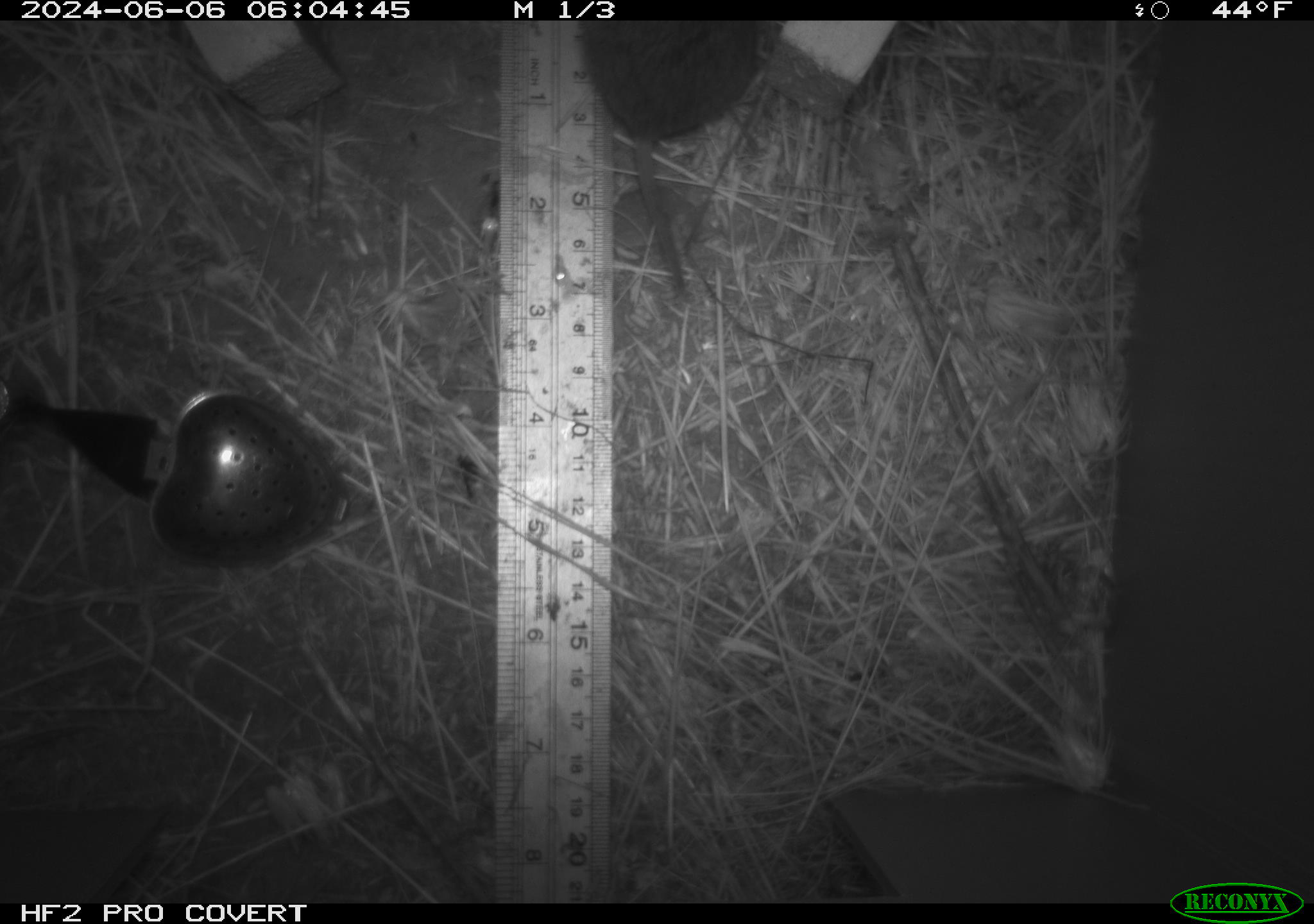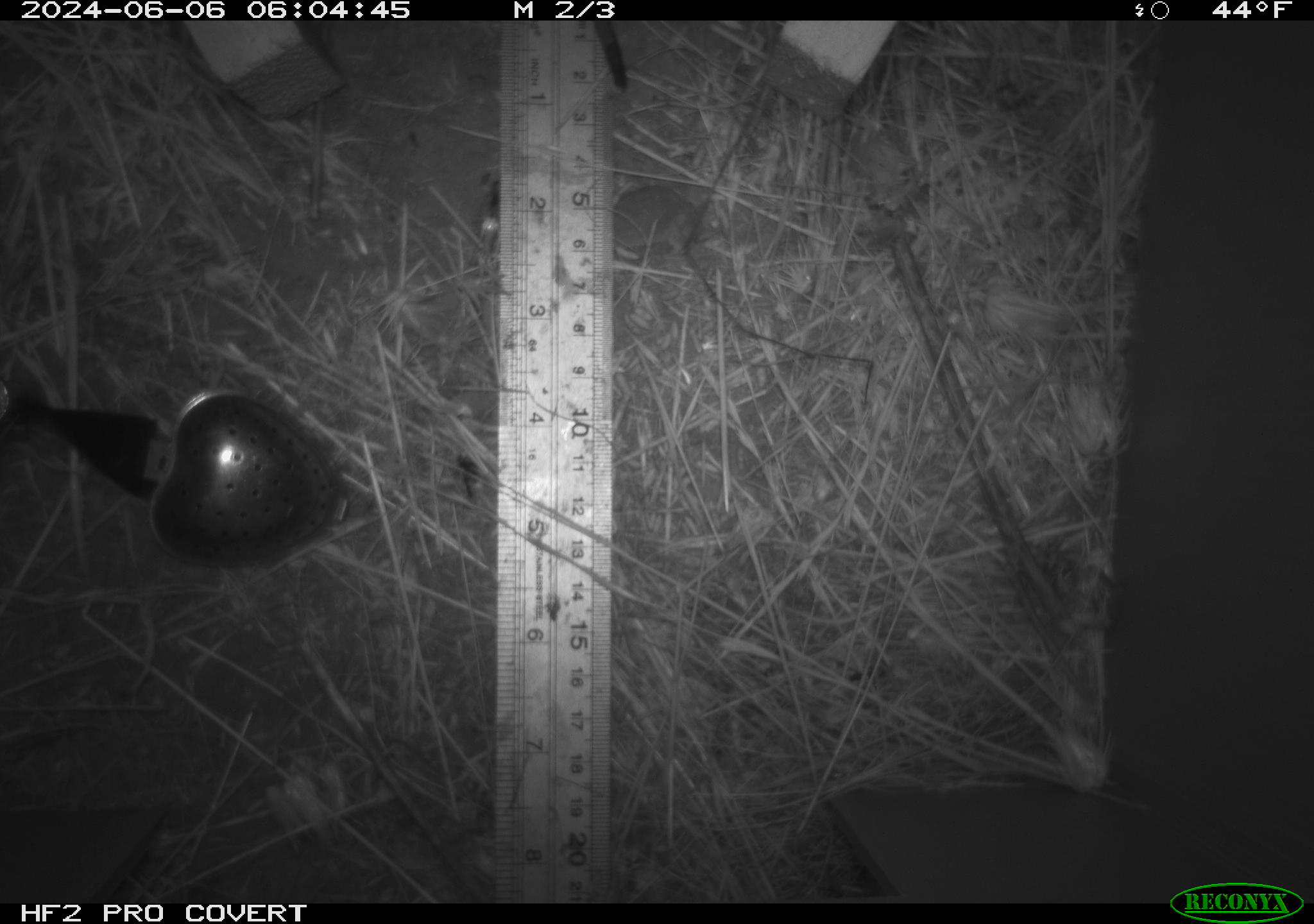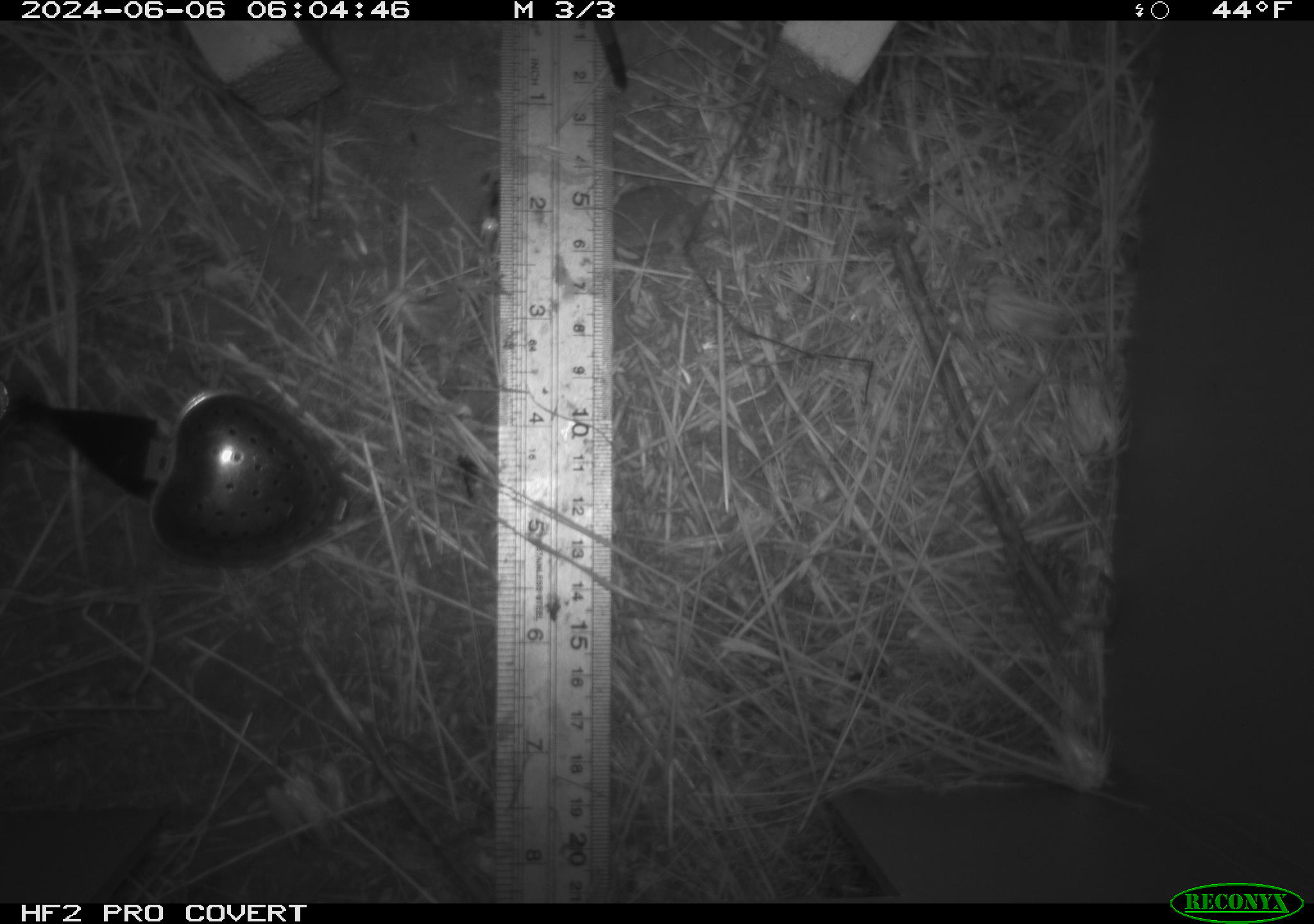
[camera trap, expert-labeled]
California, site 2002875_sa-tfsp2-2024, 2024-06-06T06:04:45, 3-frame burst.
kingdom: Animalia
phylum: Chordata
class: Mammalia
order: Rodentia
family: Cricetidae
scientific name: Arvicolinae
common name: voles, lemmings, and muskrats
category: arvicolinae subfamily